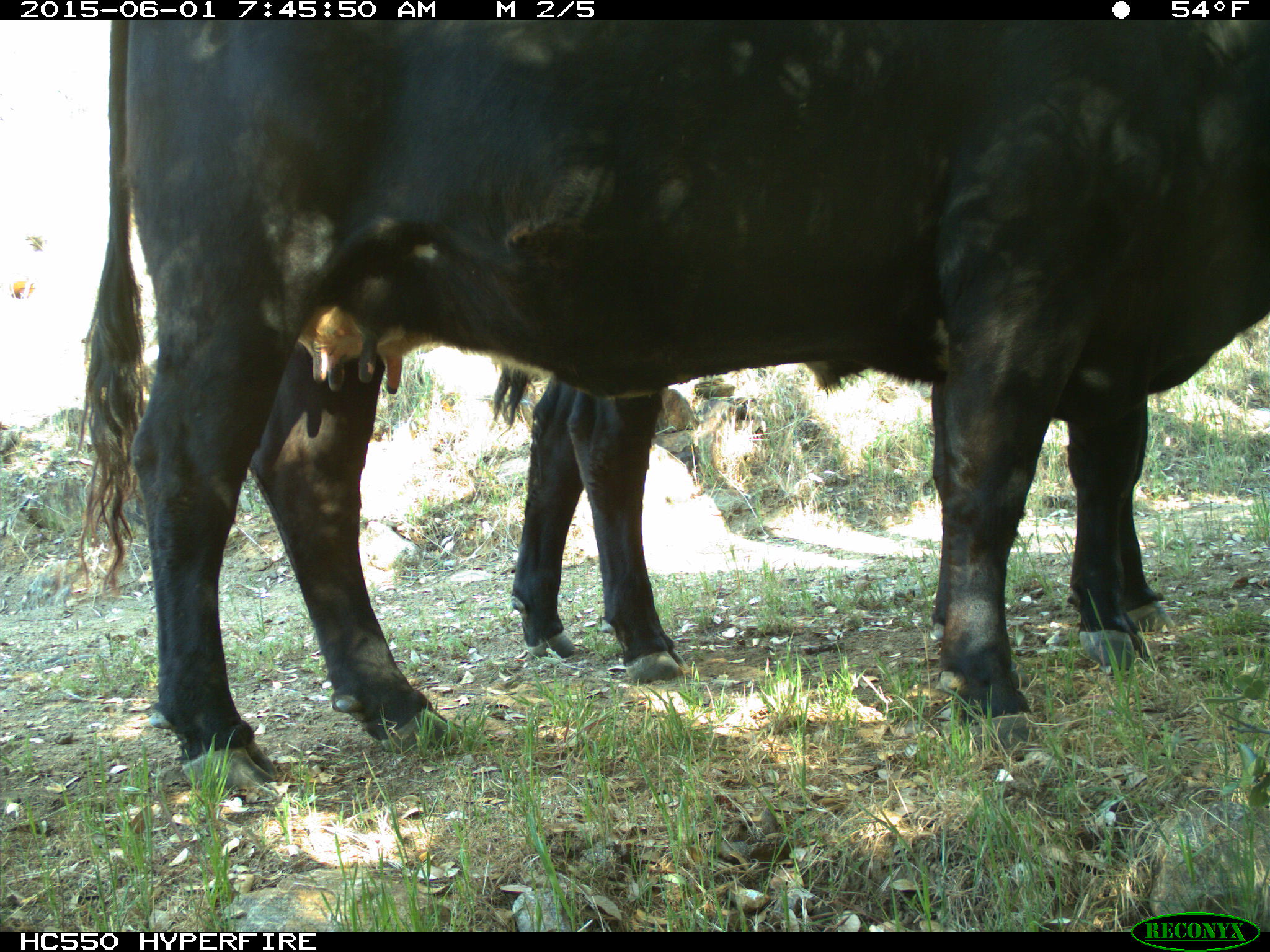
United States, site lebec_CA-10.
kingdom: Animalia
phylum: Chordata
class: Mammalia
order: Artiodactyla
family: Bovidae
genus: Bos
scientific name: Bos taurus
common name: domestic cow